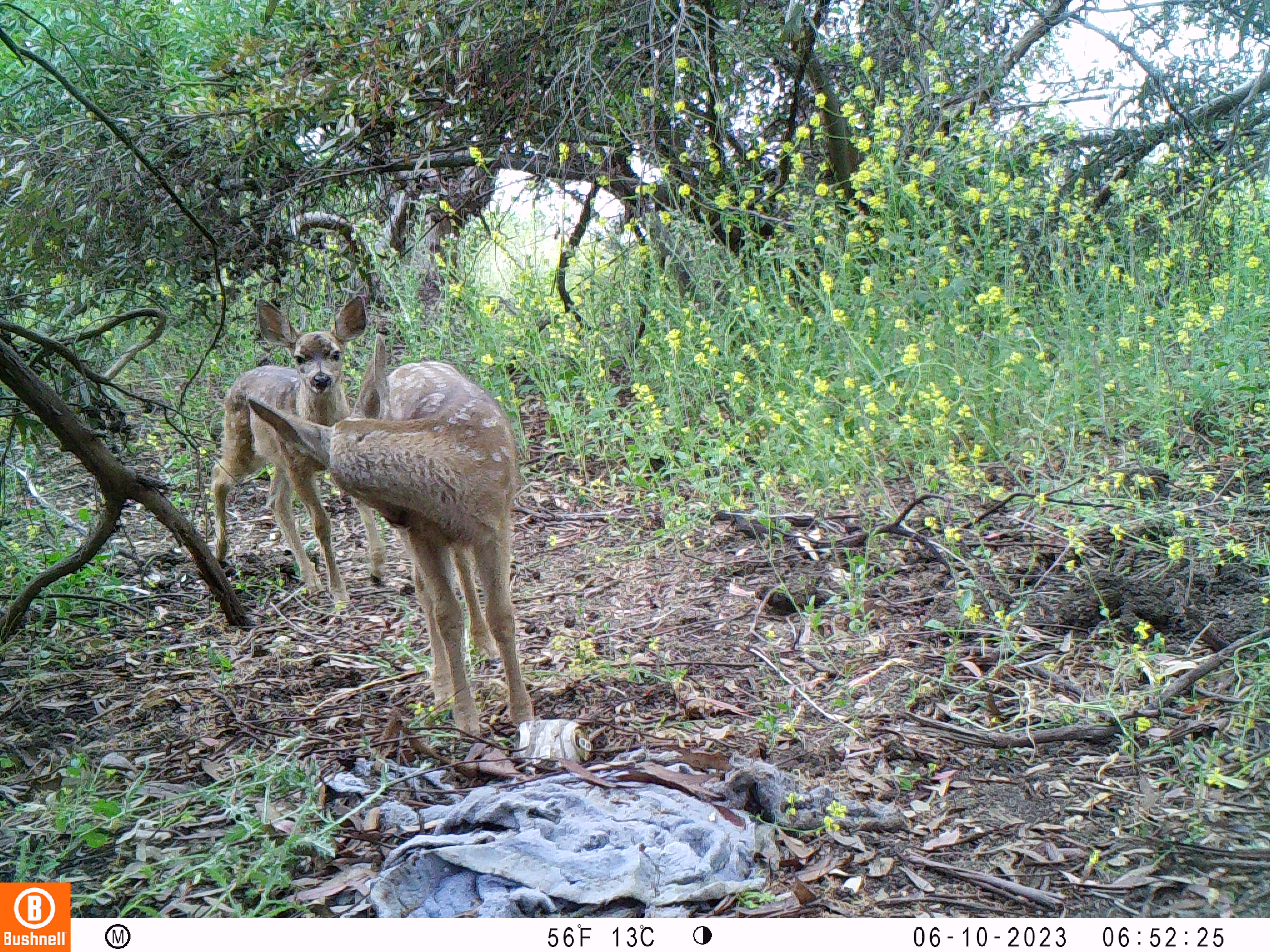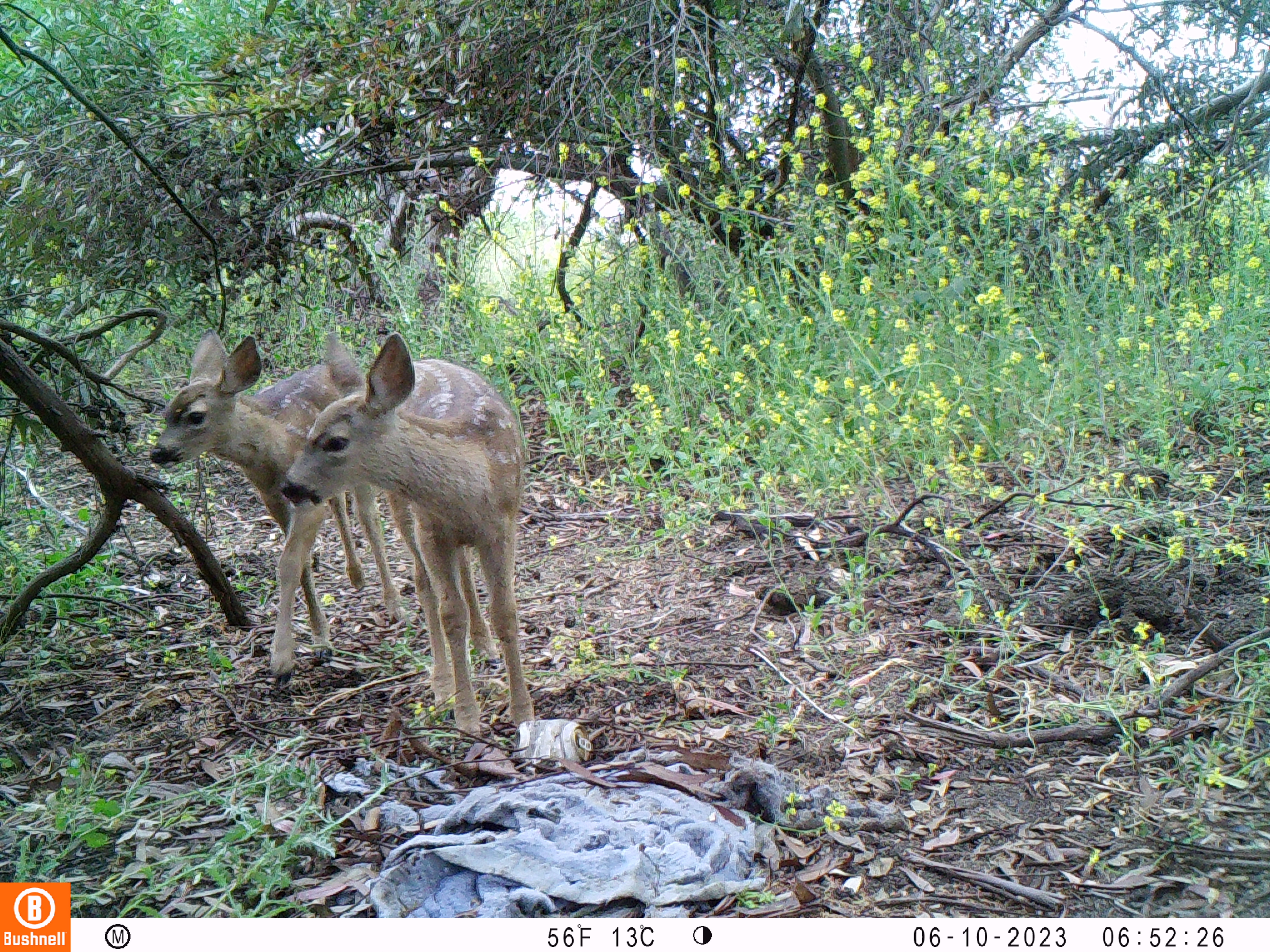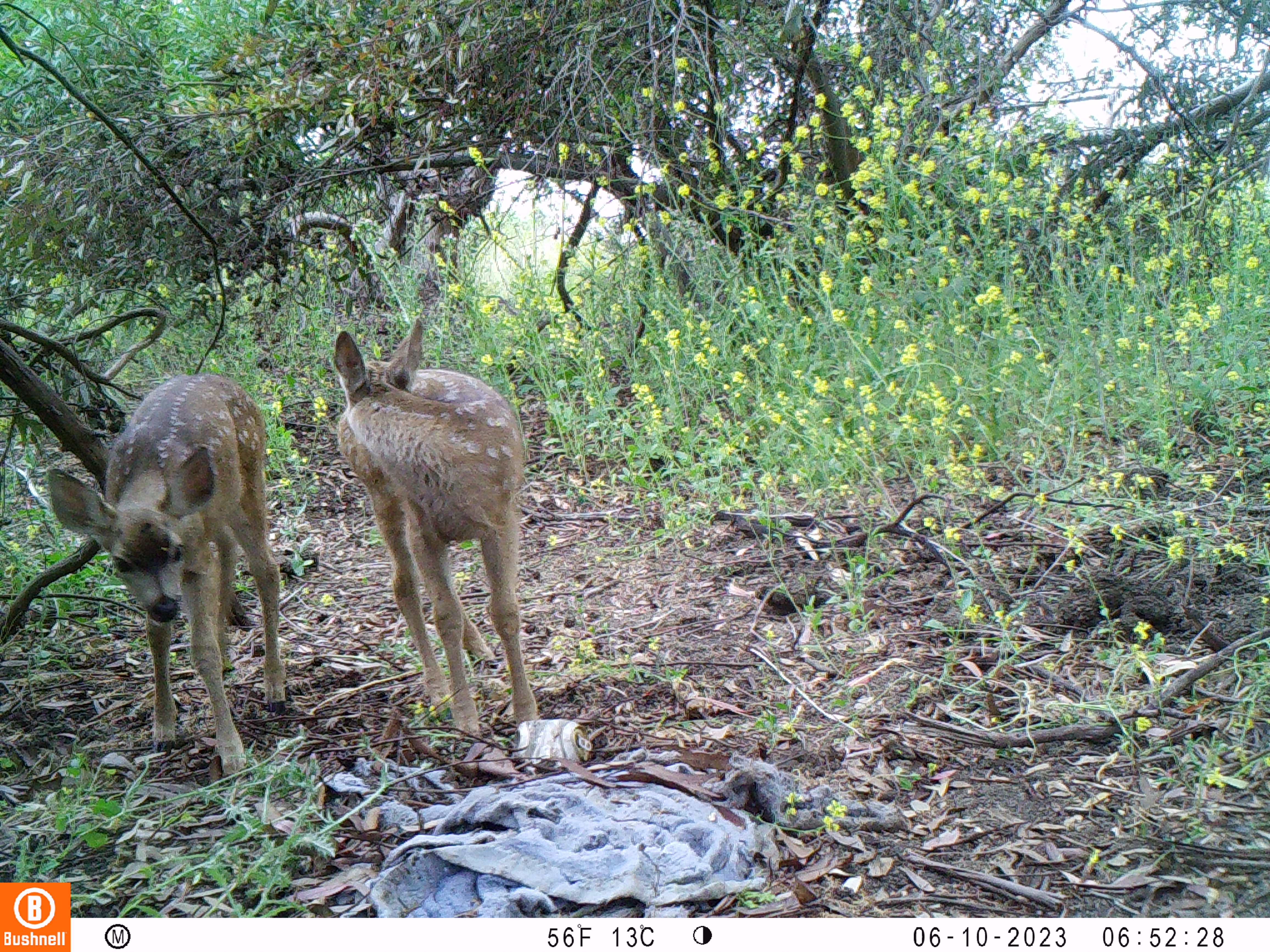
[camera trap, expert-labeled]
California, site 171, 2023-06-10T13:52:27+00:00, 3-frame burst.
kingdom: Animalia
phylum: Chordata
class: Mammalia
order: Artiodactyla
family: Cervidae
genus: Odocoileus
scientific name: Odocoileus hemionus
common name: mule deer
Mule deer (Odocoileus hemionus).